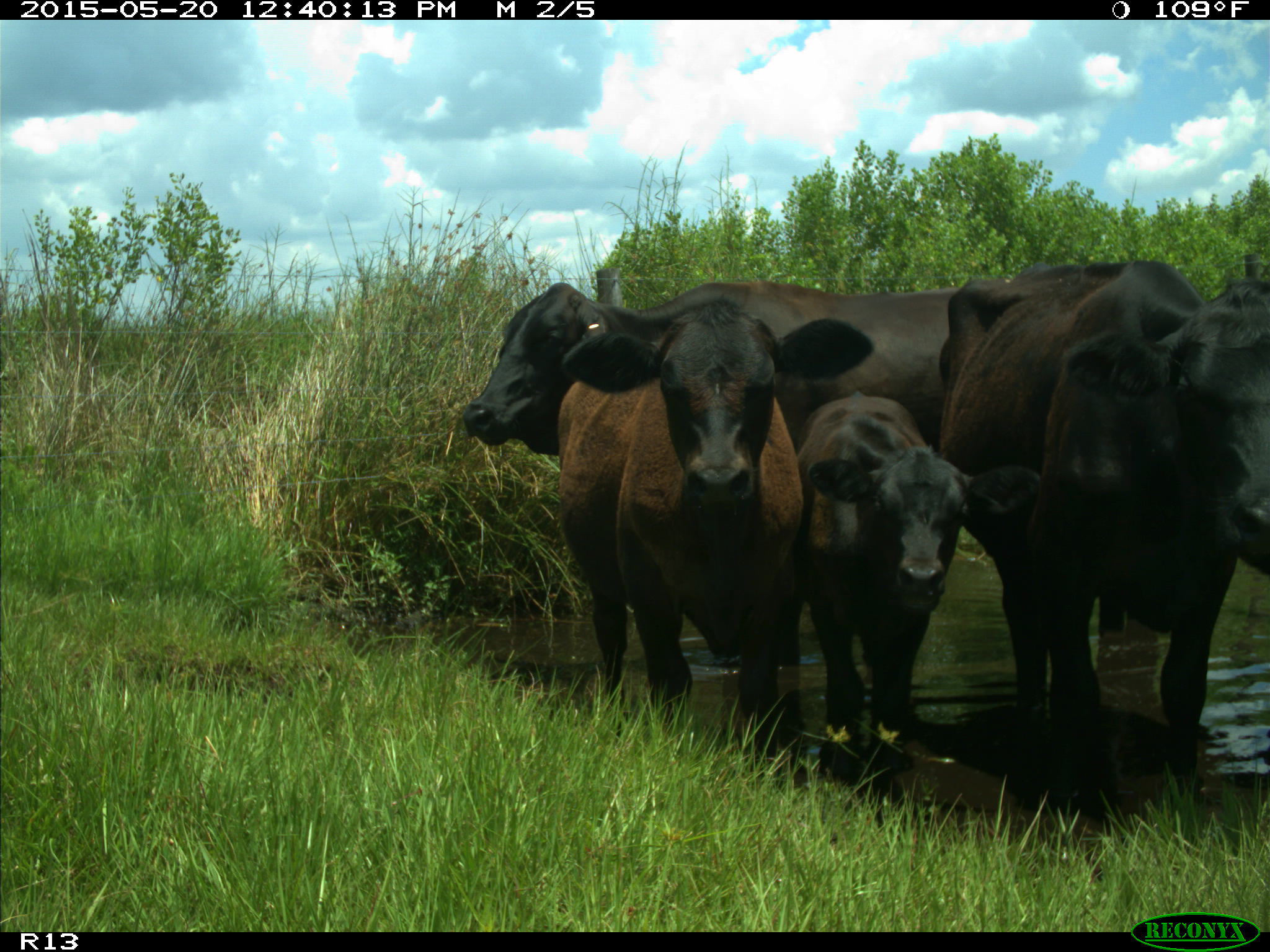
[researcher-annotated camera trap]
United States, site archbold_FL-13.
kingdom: Animalia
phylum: Chordata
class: Mammalia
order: Artiodactyla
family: Bovidae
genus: Bos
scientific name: Bos taurus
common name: domestic cow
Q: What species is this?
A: Bos taurus (domestic cow).